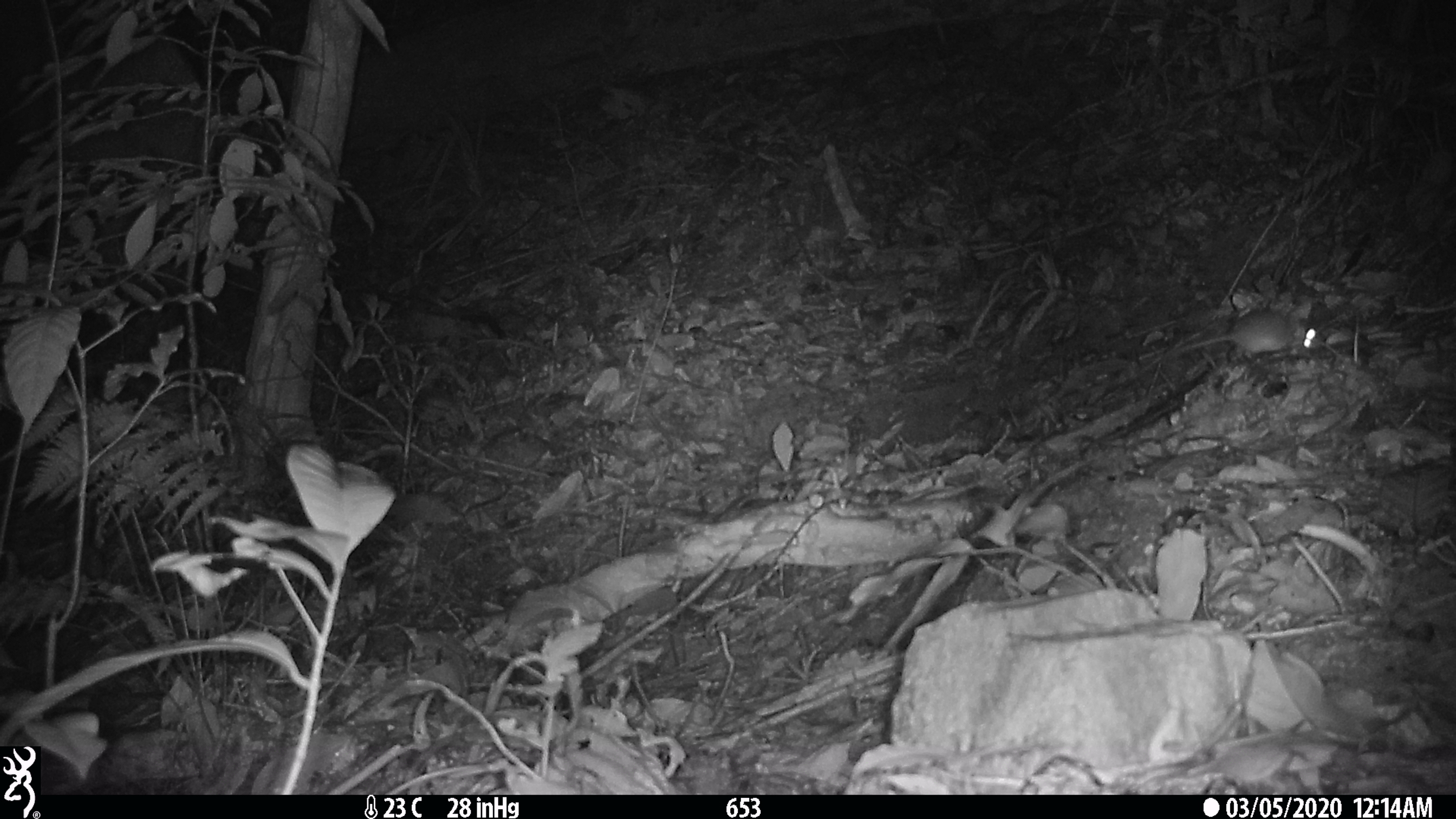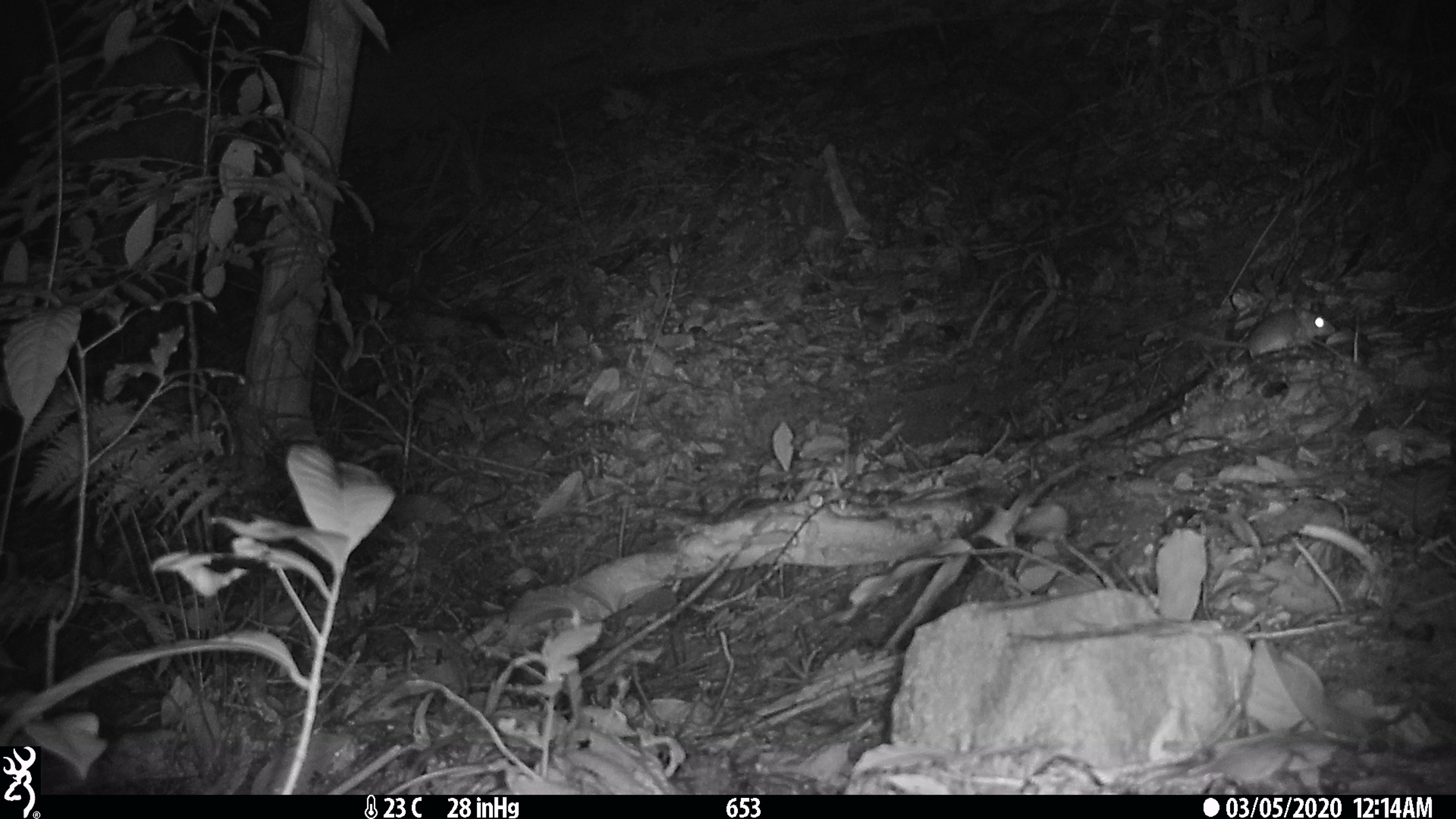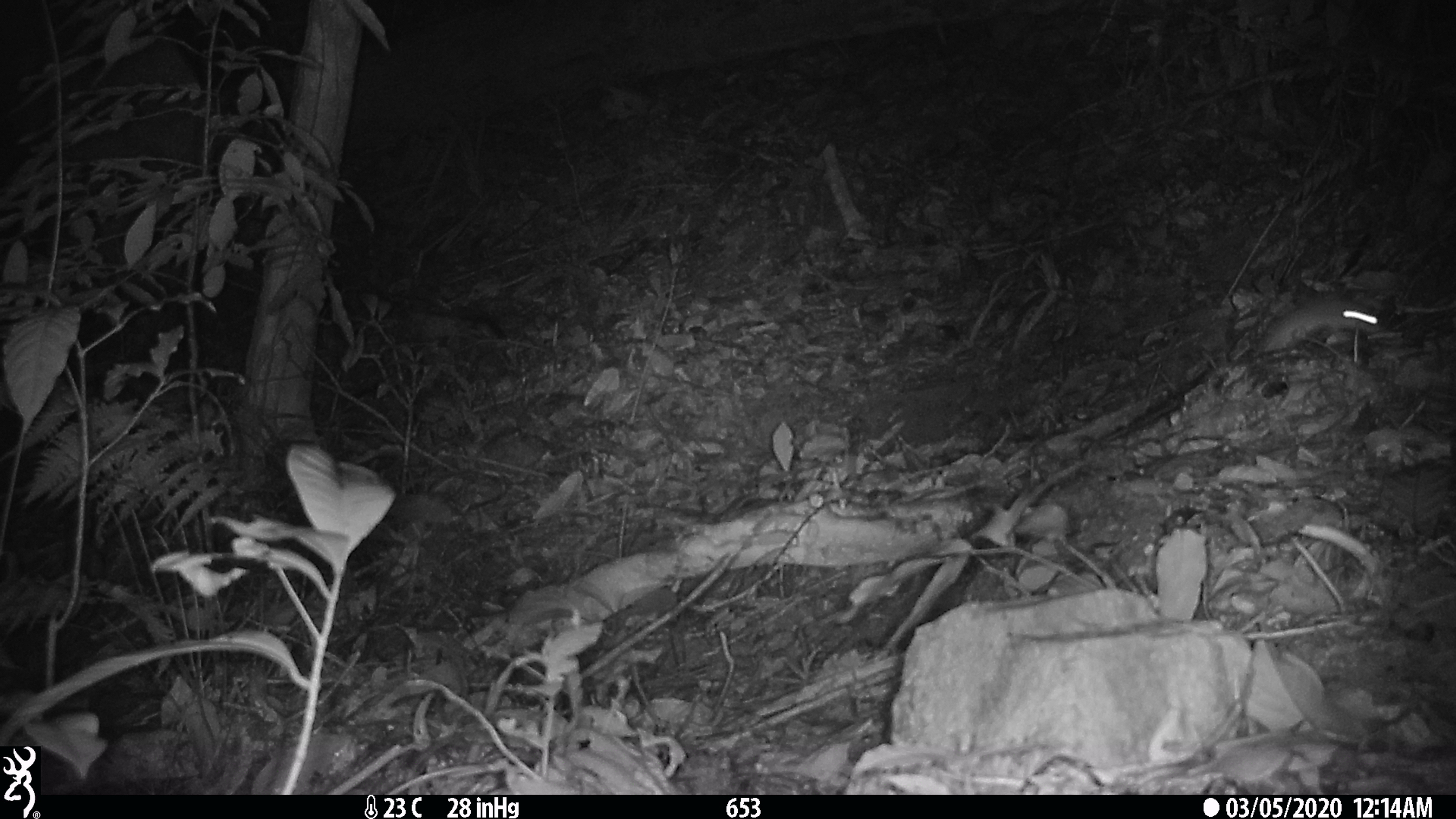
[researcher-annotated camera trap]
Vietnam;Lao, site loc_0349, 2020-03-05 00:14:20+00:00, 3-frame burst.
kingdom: Animalia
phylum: Chordata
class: Mammalia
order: Rodentia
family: Muridae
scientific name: Muridae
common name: old-world mice and rats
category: unidentified murid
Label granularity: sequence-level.